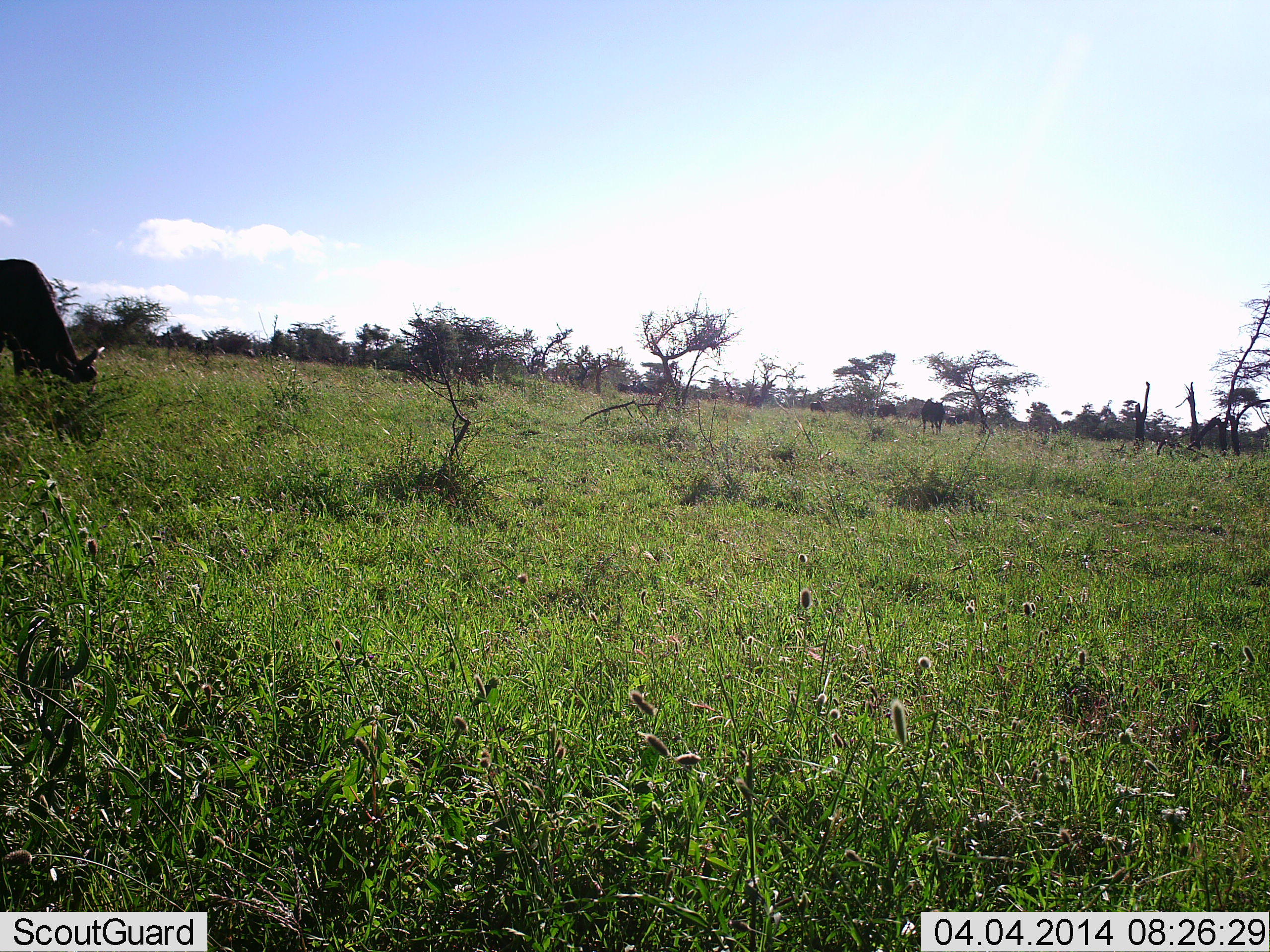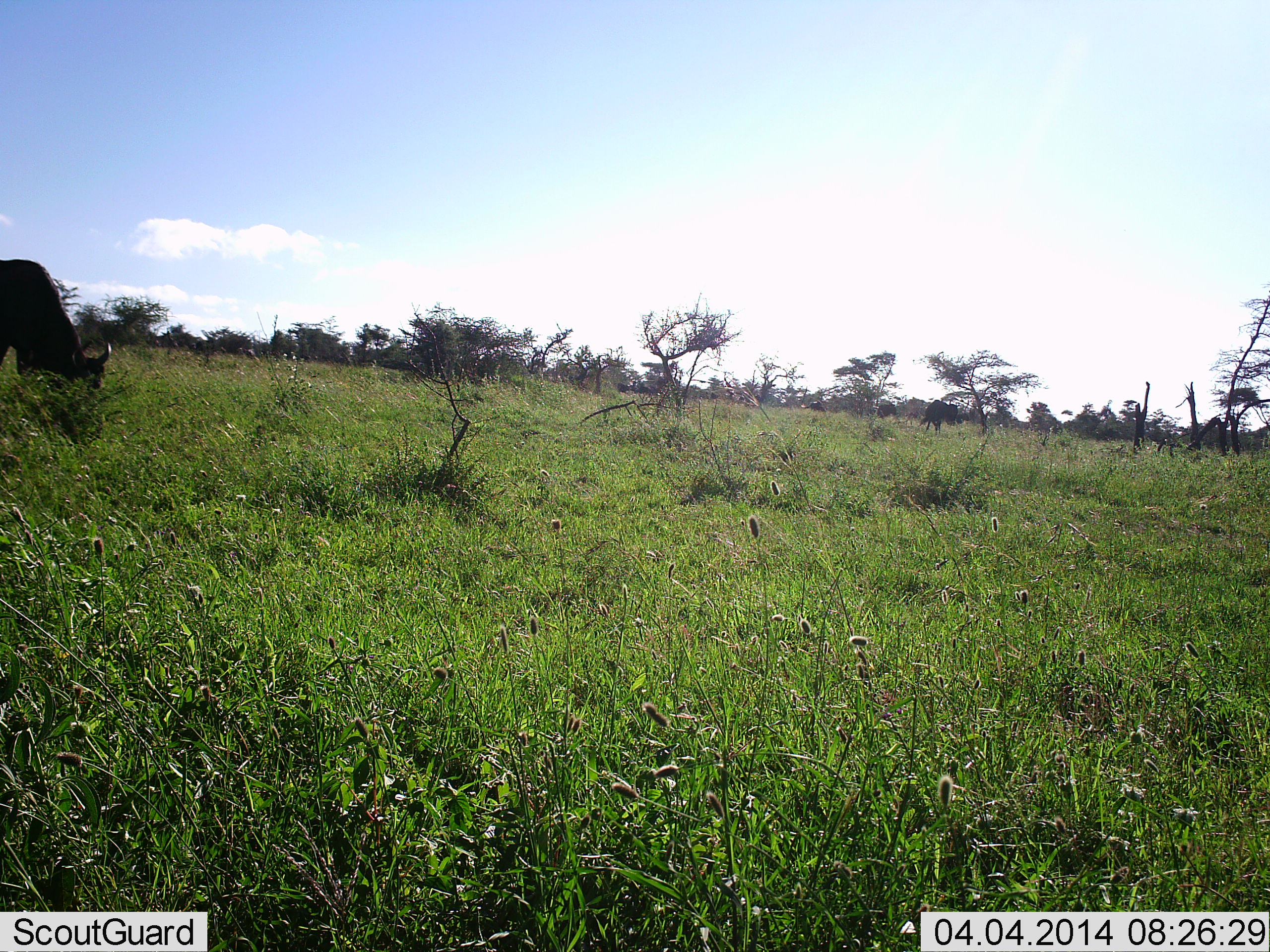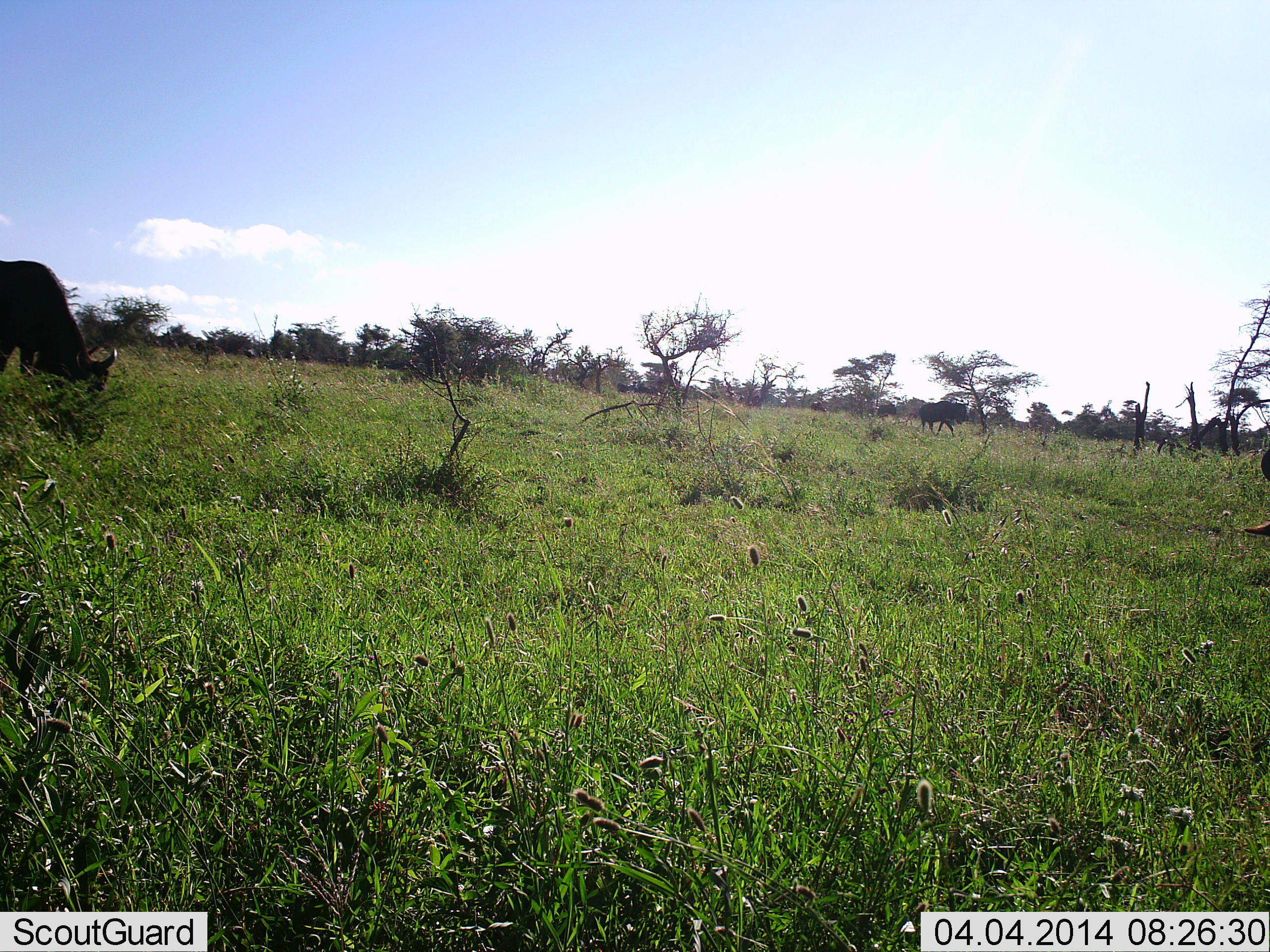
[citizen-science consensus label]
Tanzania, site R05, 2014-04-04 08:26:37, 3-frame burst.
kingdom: Animalia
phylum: Chordata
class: Mammalia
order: Artiodactyla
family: Bovidae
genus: Connochaetes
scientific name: Connochaetes taurinus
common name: blue wildebeest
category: wildebeest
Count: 2.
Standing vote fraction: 30%.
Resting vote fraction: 0%.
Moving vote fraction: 30%.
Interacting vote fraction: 0%.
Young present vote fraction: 0%.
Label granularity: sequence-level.